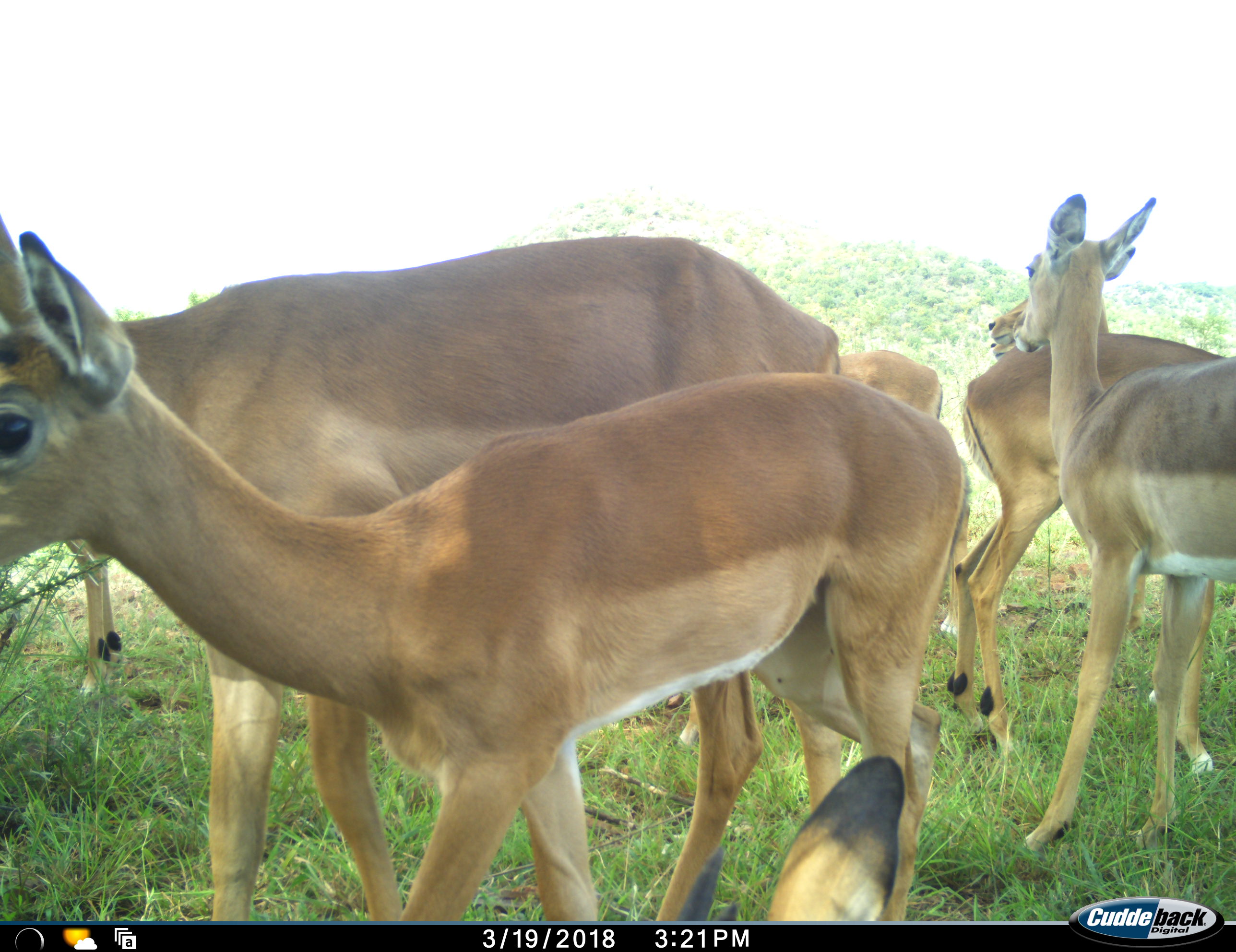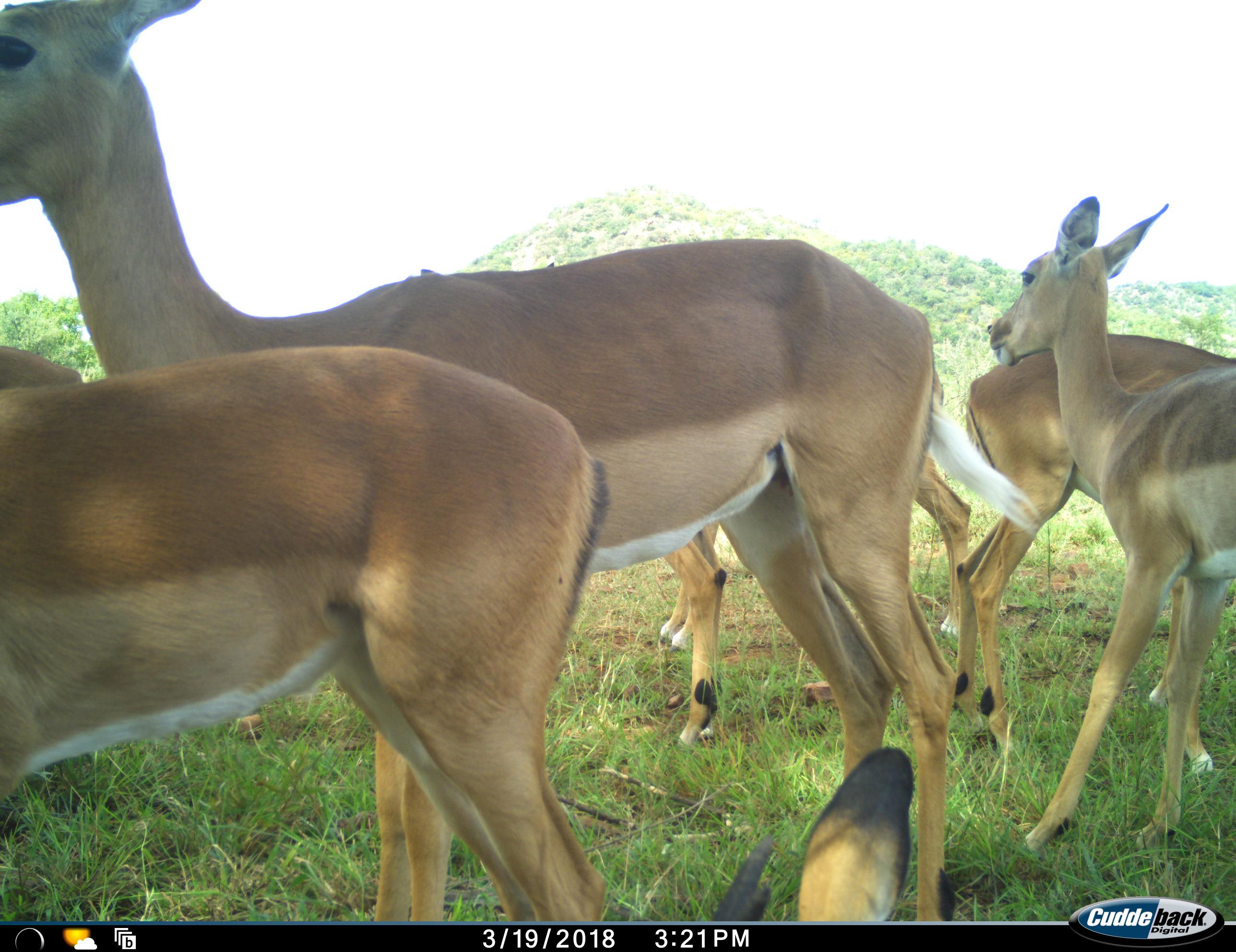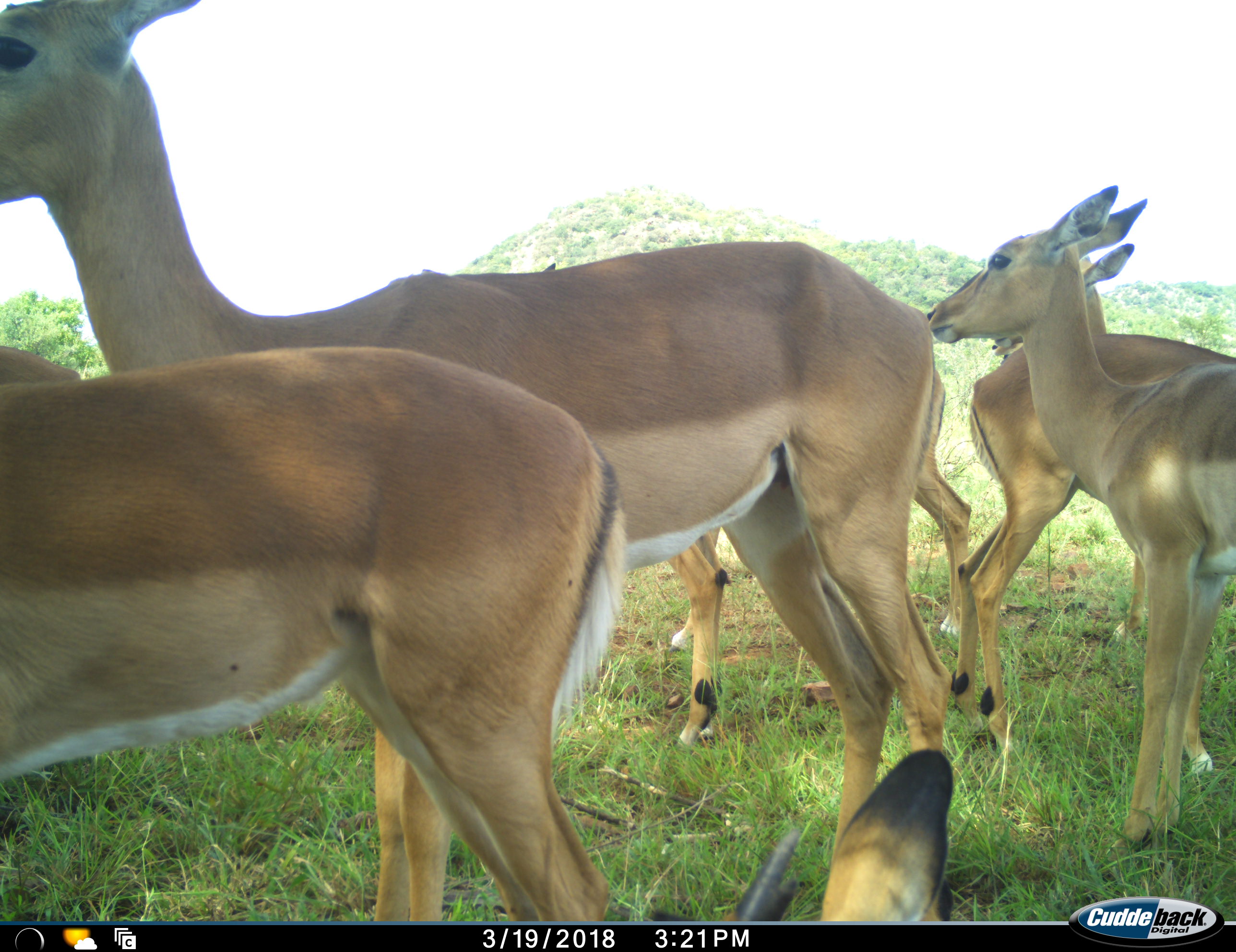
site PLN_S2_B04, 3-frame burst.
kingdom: Animalia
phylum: Chordata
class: Mammalia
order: Artiodactyla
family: Bovidae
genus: Aepyceros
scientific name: Aepyceros melampus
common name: impala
Impala (Aepyceros melampus), count 9. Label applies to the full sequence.